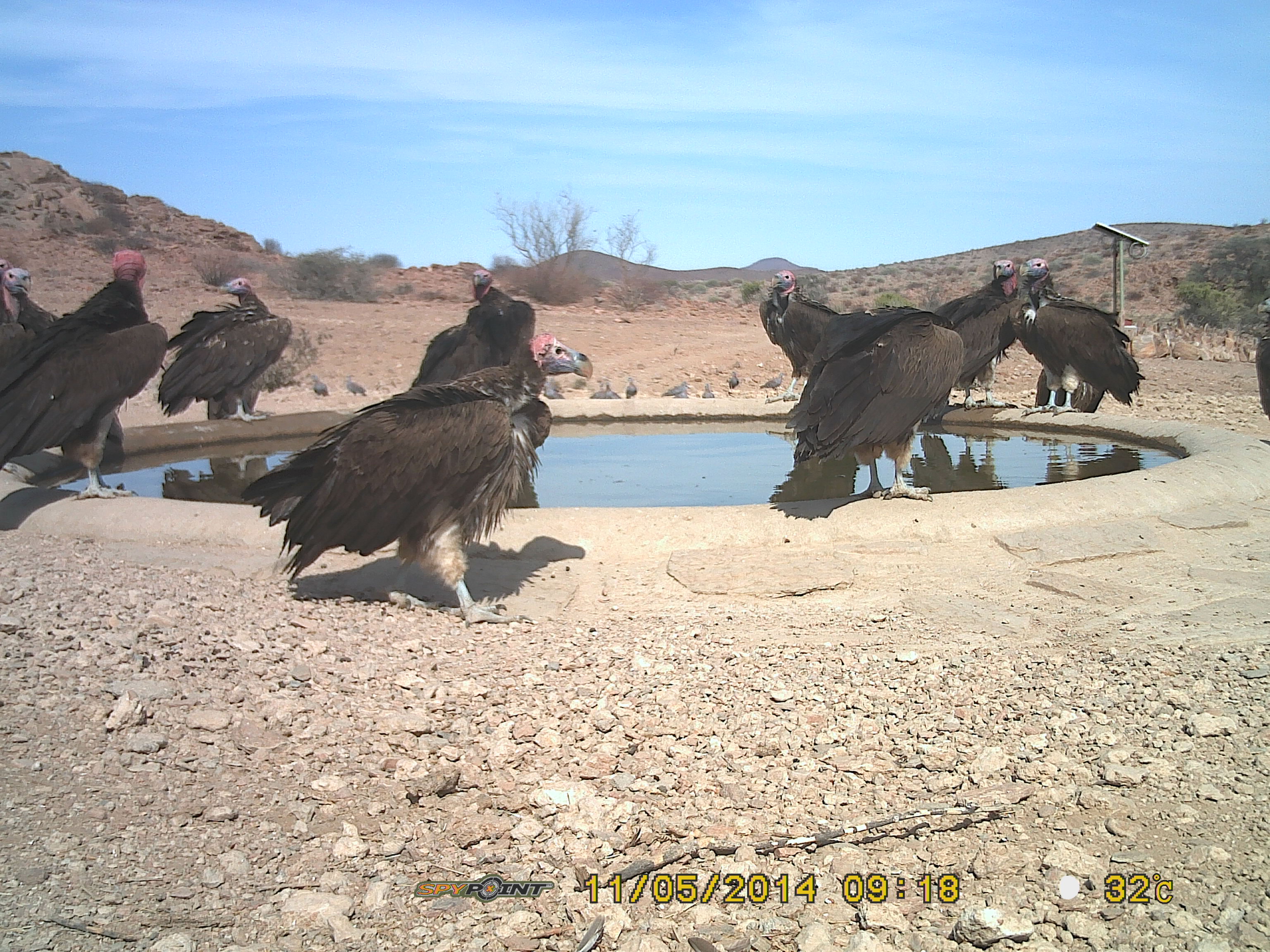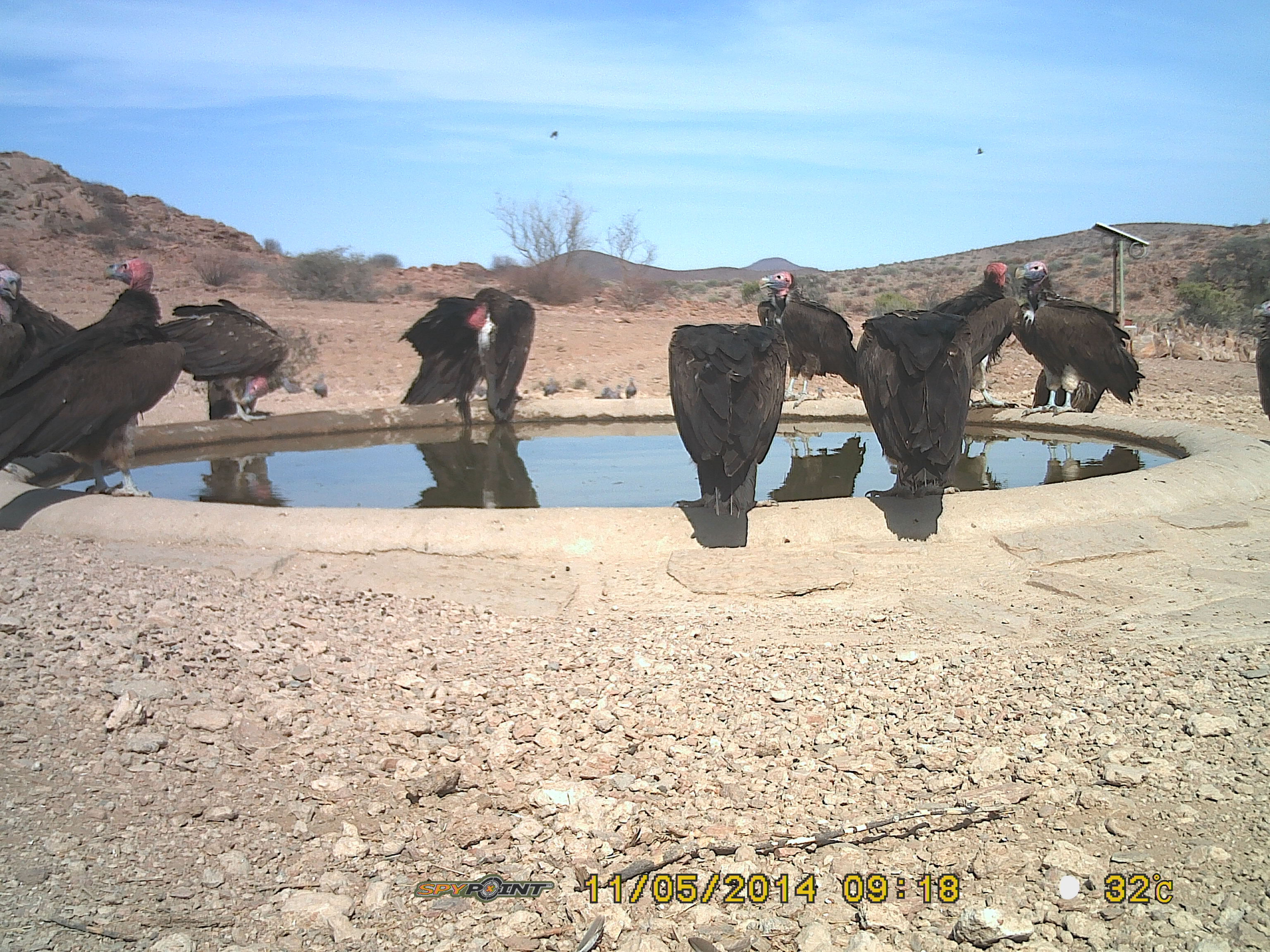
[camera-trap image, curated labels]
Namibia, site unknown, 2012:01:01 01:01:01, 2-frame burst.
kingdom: Animalia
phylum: Chordata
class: Aves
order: Accipitriformes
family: Accipitridae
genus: Torgos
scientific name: Torgos tracheliotos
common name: lappet-faced vulture